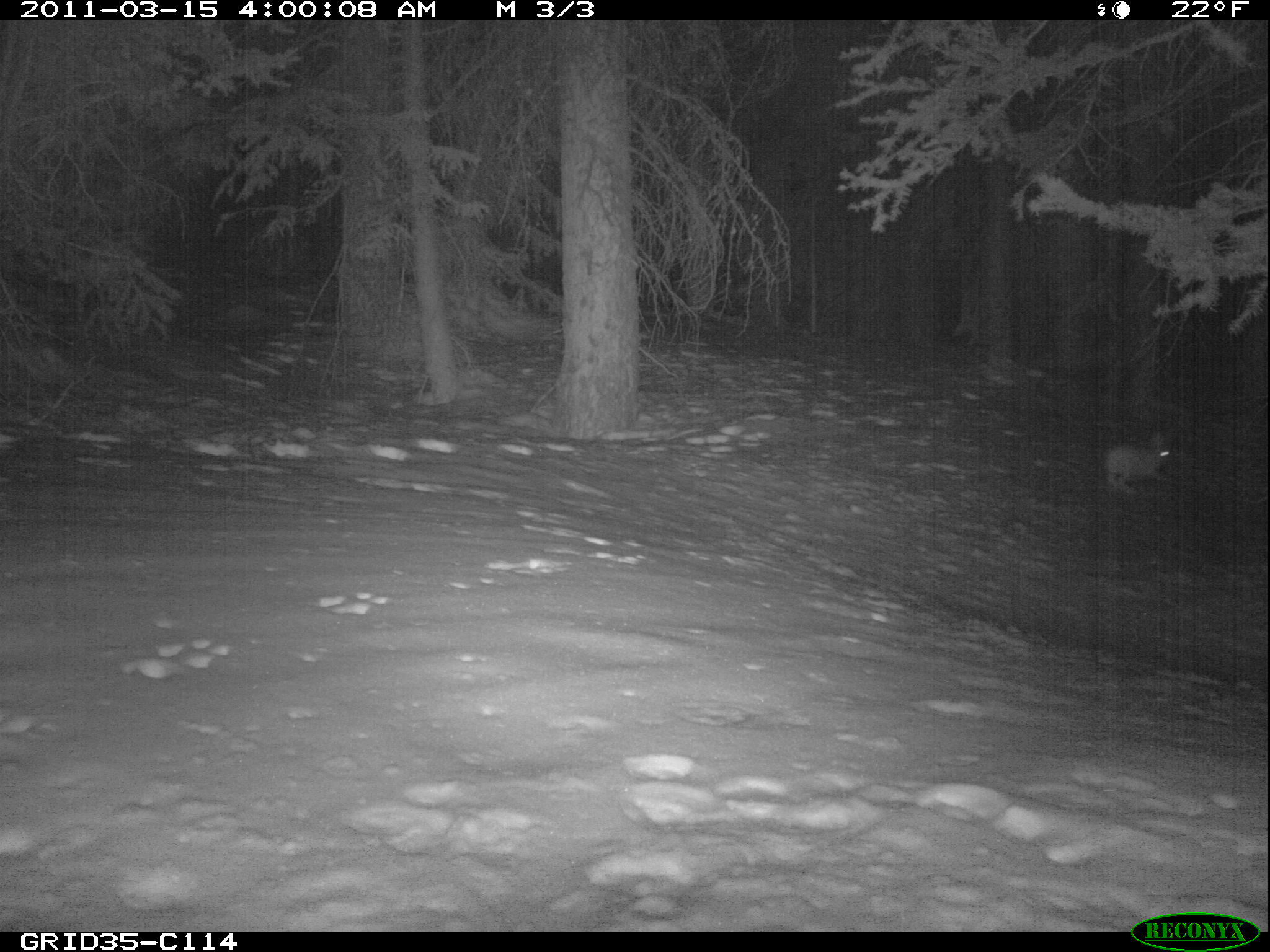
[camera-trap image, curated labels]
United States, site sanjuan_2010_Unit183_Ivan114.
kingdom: Animalia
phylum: Chordata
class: Mammalia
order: Lagomorpha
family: Leporidae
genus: Lepus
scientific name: Lepus americanus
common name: snowshoe hare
Lepus americanus (snowshoe hare).